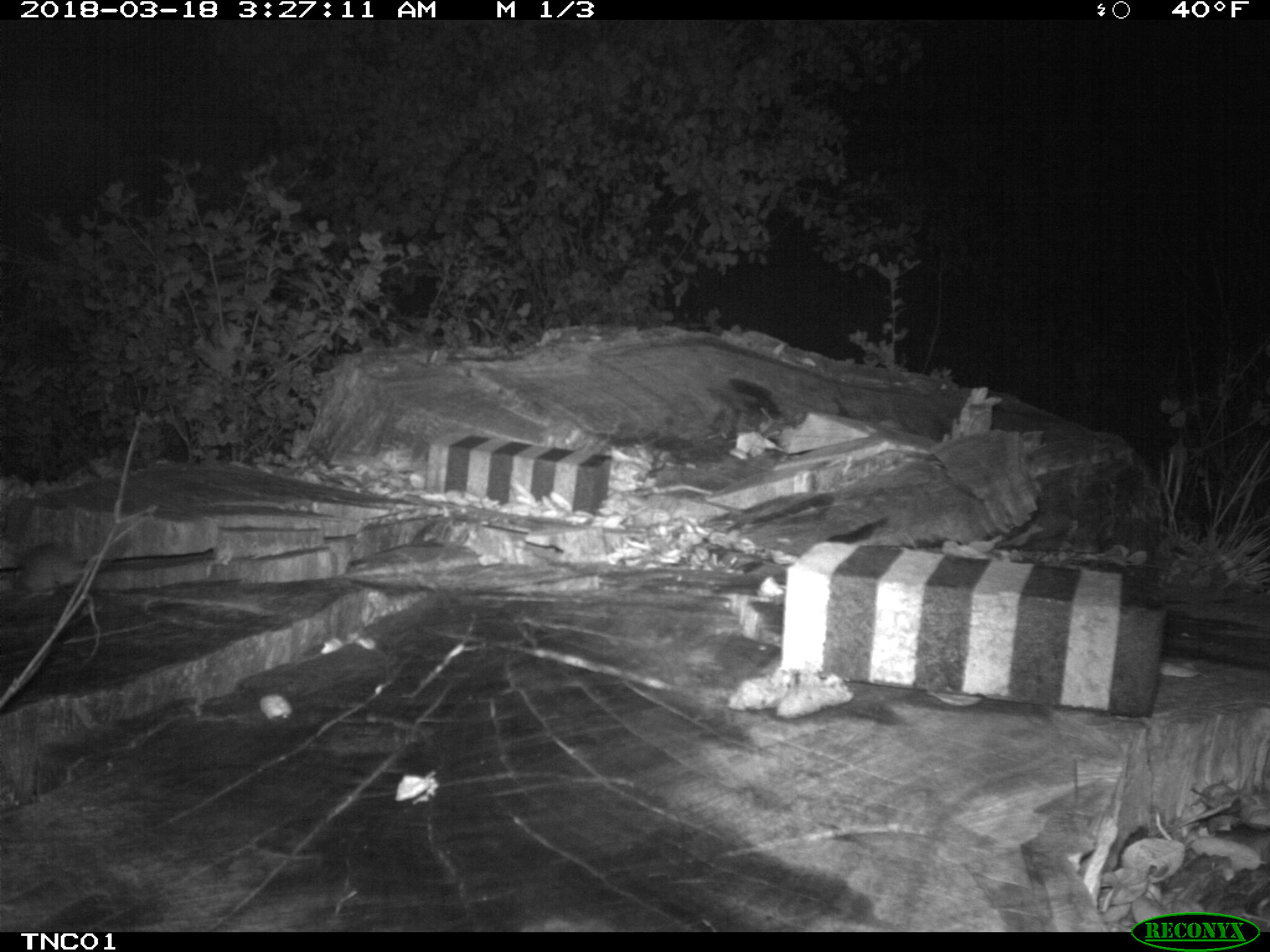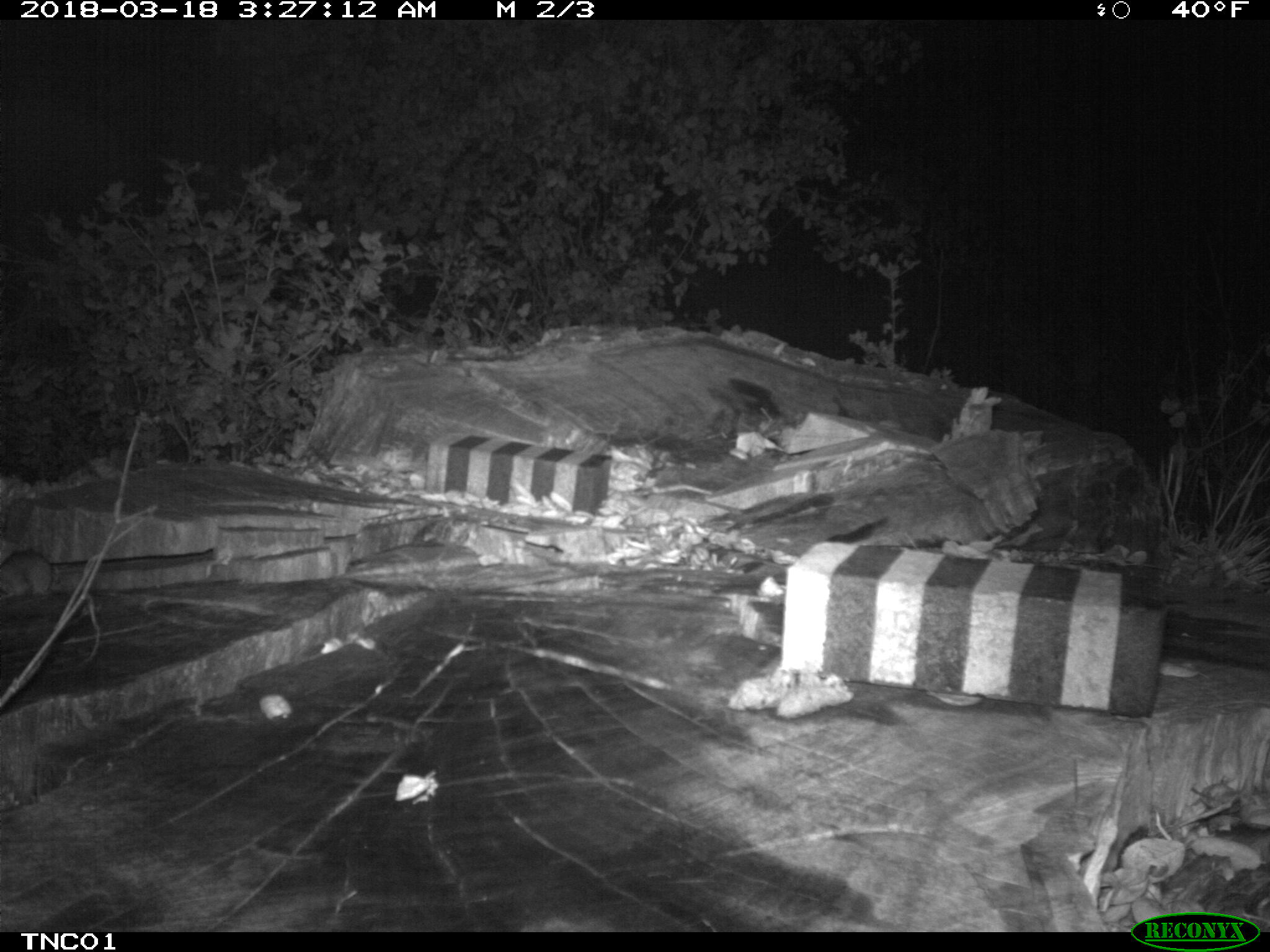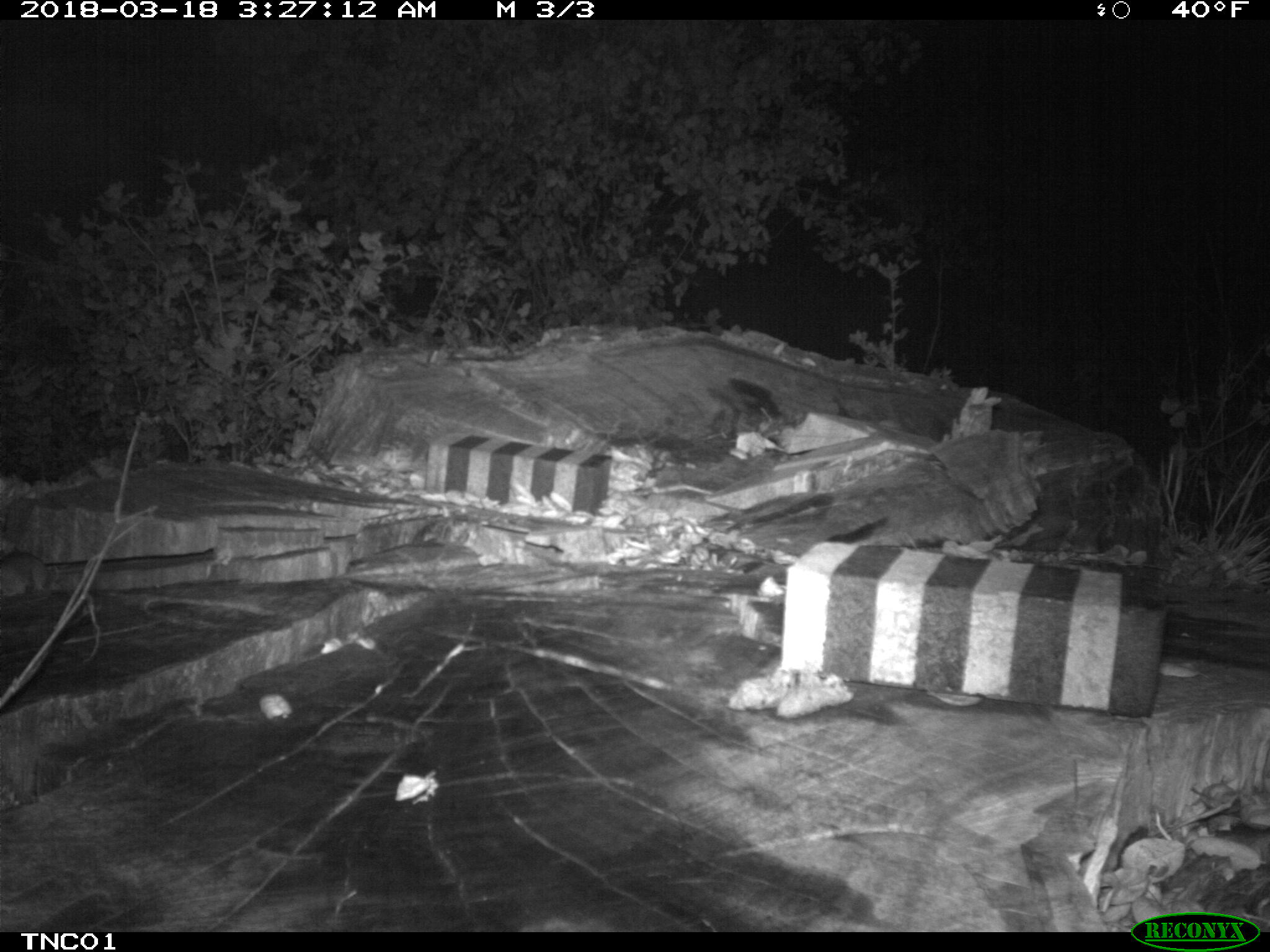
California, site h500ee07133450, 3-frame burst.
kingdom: Animalia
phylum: Chordata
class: Mammalia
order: Rodentia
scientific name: Rodentia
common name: rodent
Rodent (Rodentia).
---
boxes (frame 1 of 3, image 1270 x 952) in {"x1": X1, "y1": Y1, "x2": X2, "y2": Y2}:
rodent: {"x1": 12, "y1": 542, "x2": 87, "y2": 600}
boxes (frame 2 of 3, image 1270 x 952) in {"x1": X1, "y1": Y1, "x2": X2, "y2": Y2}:
rodent: {"x1": 0, "y1": 549, "x2": 53, "y2": 600}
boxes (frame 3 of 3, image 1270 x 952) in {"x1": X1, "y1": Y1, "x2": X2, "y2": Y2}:
rodent: {"x1": 0, "y1": 552, "x2": 48, "y2": 596}